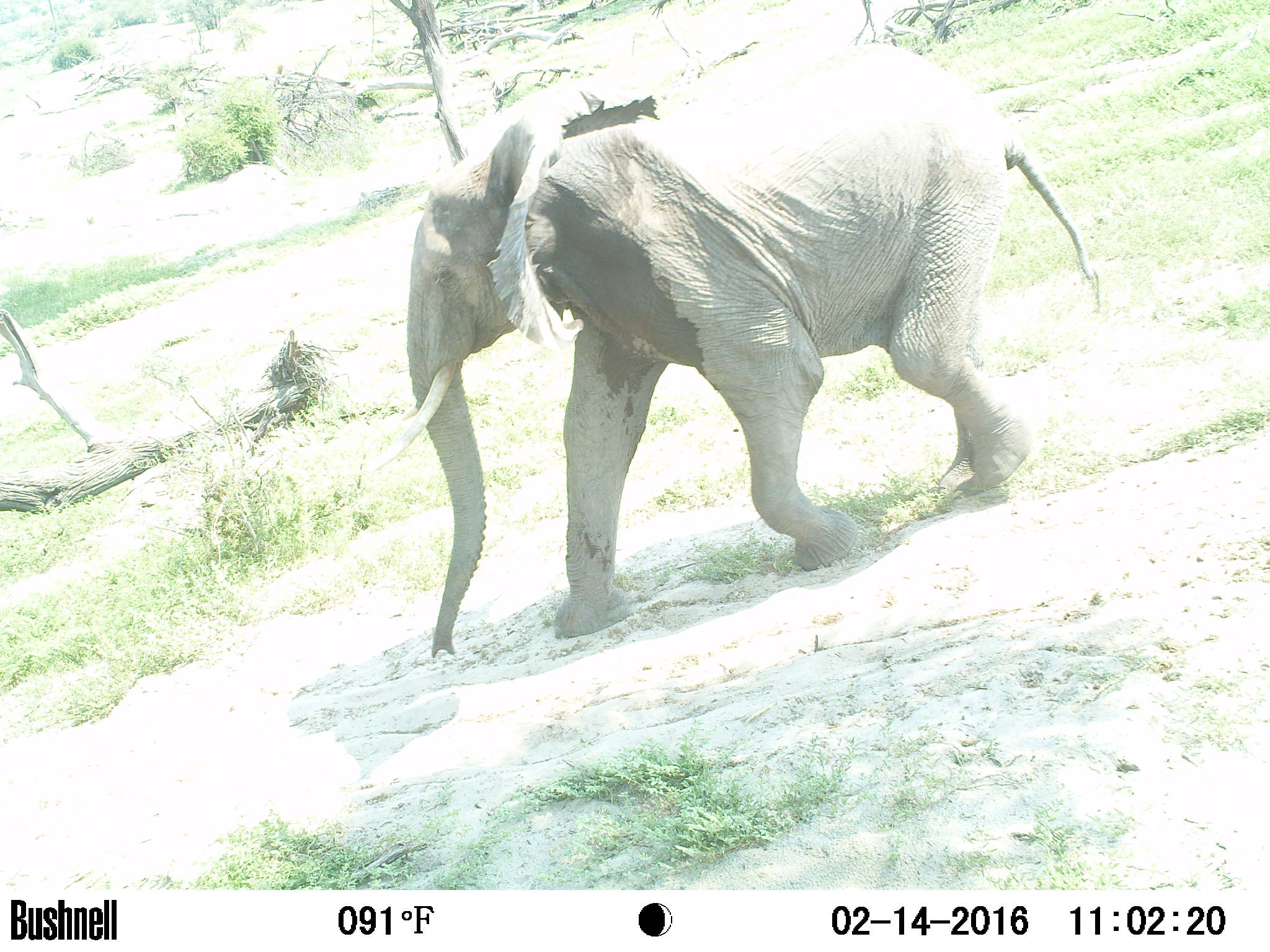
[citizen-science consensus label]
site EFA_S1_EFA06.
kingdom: Animalia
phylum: Chordata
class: Mammalia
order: Proboscidea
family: Elephantidae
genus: Loxodonta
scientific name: Loxodonta africana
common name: african bush elephant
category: elephant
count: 1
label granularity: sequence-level